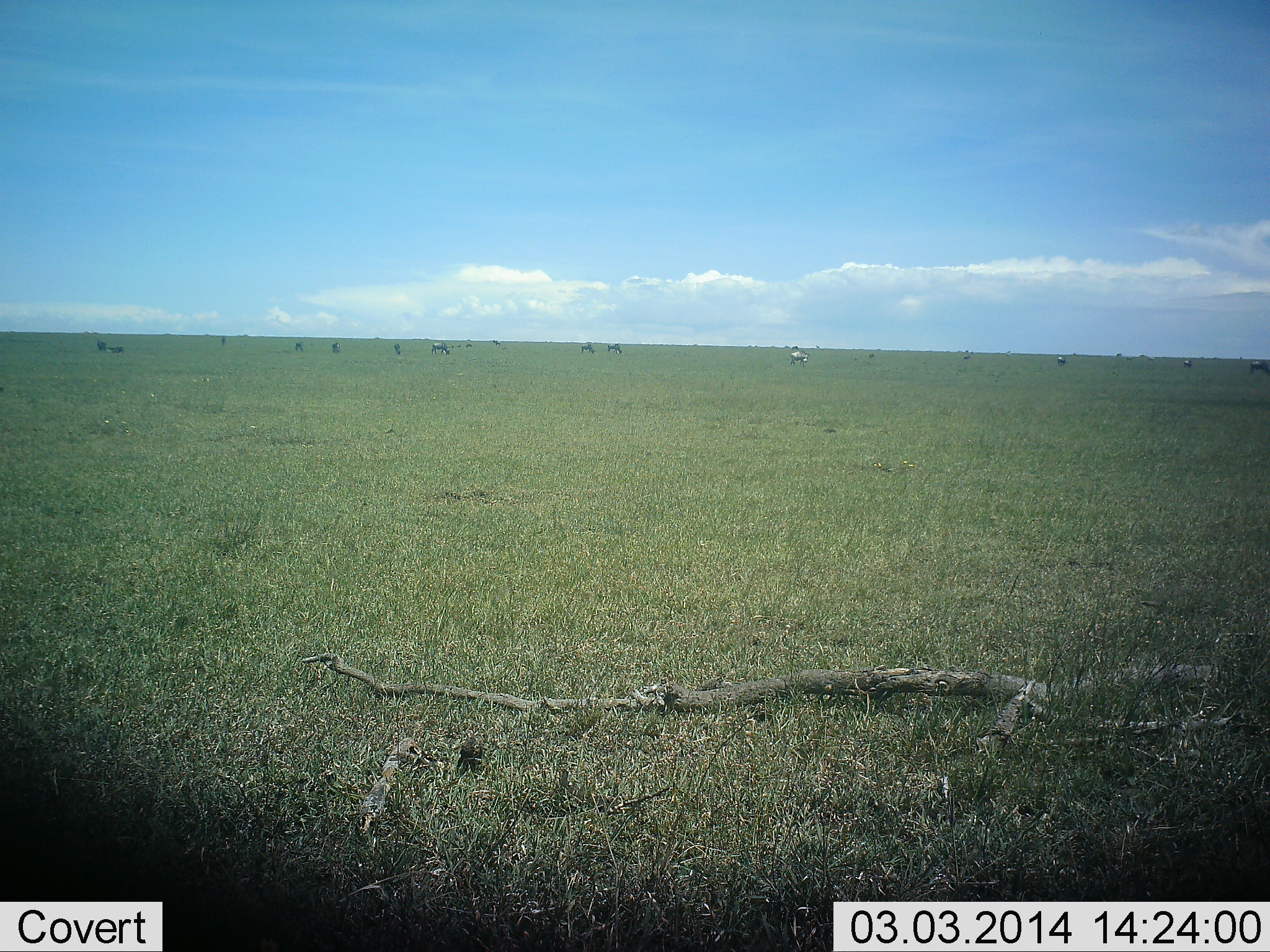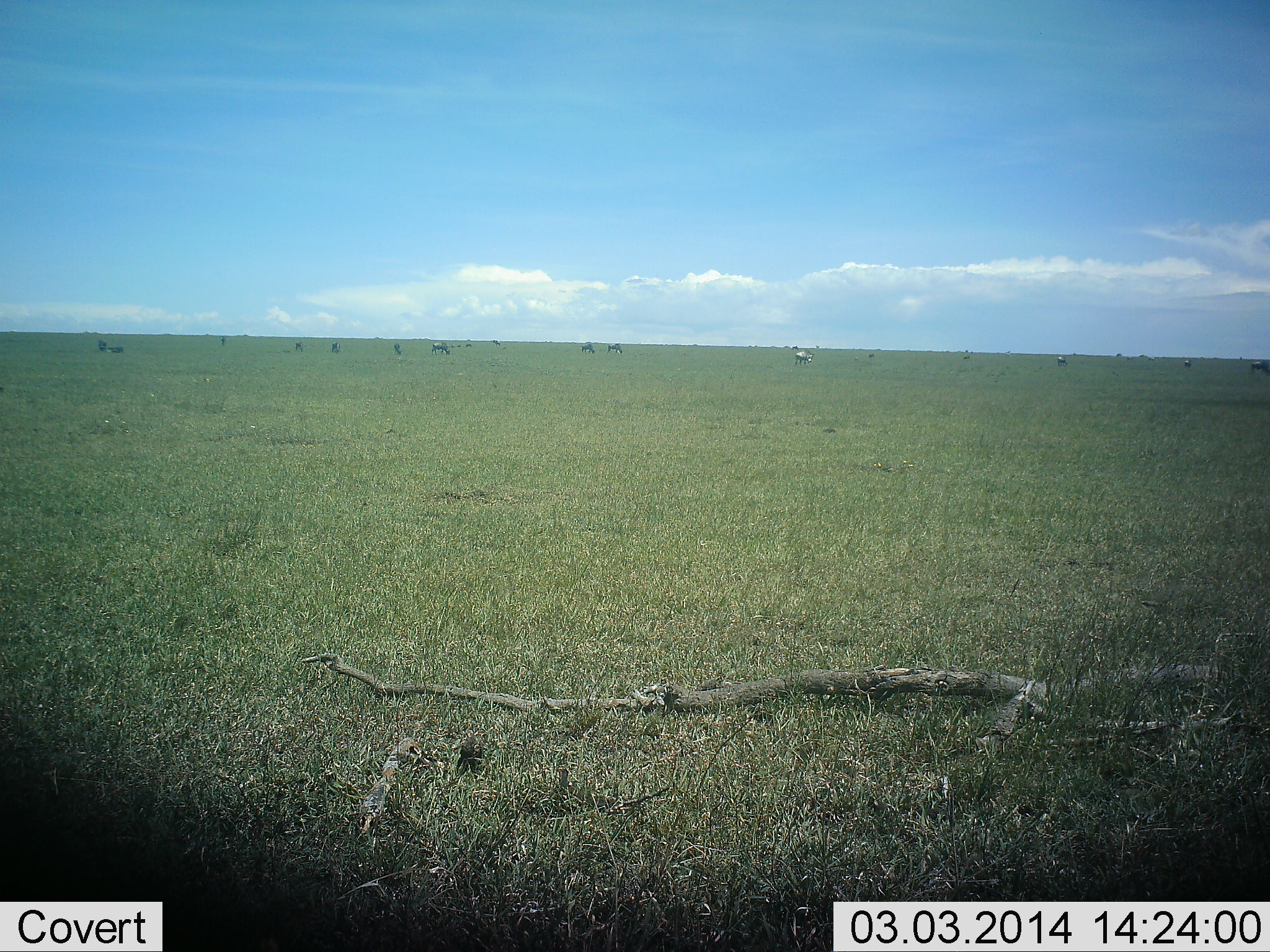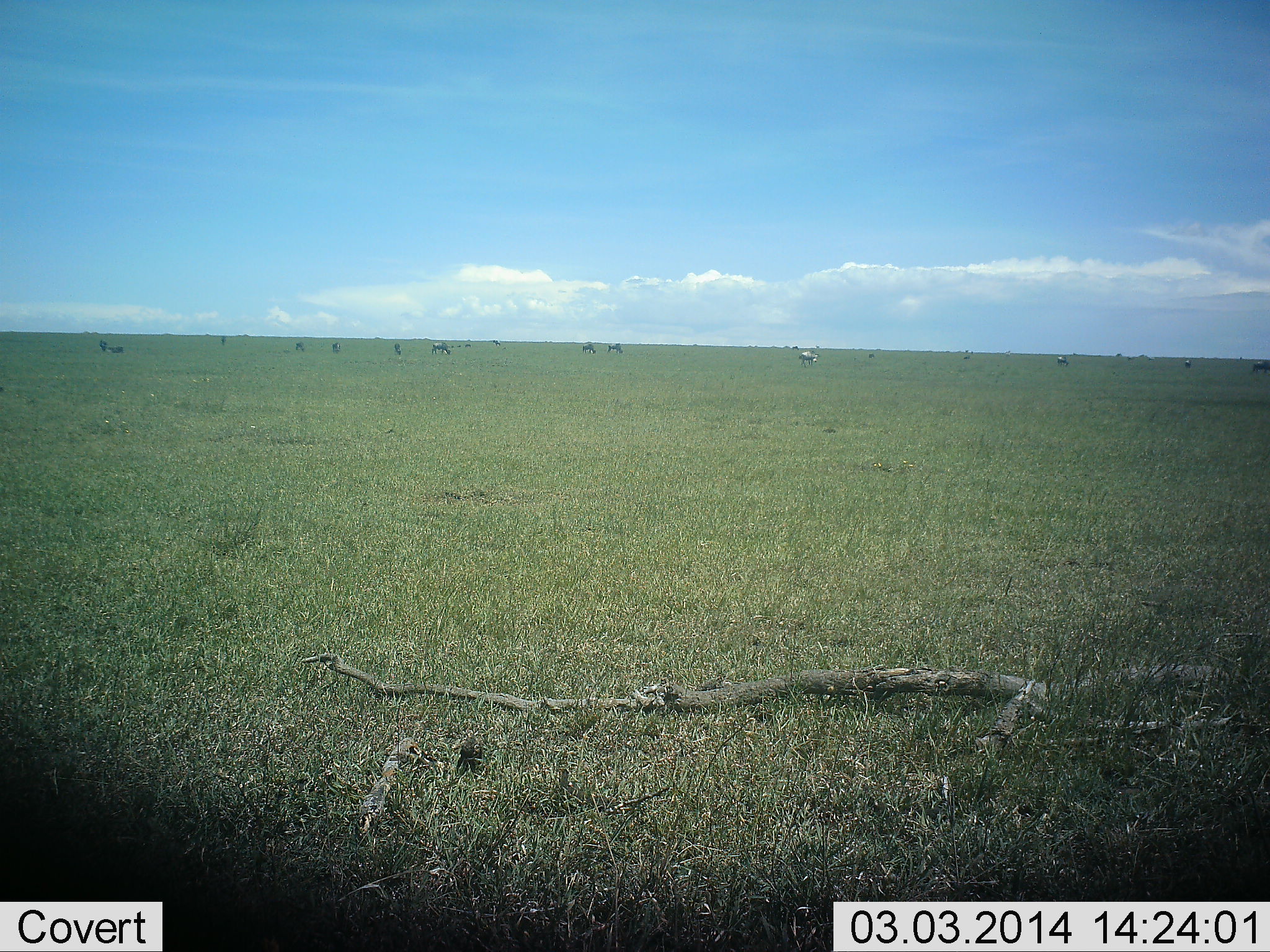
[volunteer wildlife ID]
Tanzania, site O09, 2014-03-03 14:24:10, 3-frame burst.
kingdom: Animalia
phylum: Chordata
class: Mammalia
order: Perissodactyla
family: Equidae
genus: Equus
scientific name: Equus quagga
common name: plains zebra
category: zebra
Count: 3.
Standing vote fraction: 14%.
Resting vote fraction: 0%.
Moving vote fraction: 57%.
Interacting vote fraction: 0%.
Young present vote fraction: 0%.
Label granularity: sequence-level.